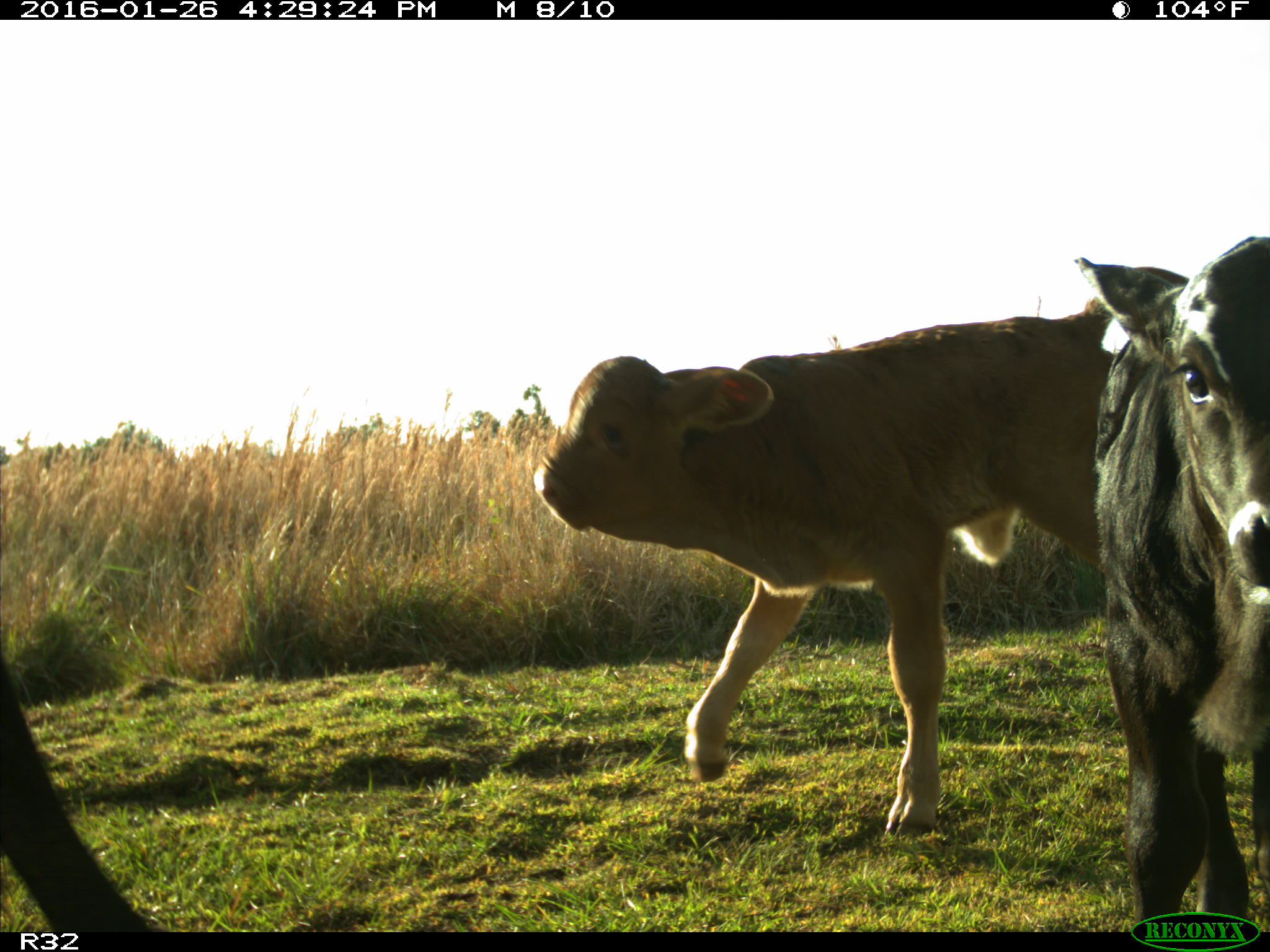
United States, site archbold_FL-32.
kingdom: Animalia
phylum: Chordata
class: Mammalia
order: Artiodactyla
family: Bovidae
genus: Bos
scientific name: Bos taurus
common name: domestic cow